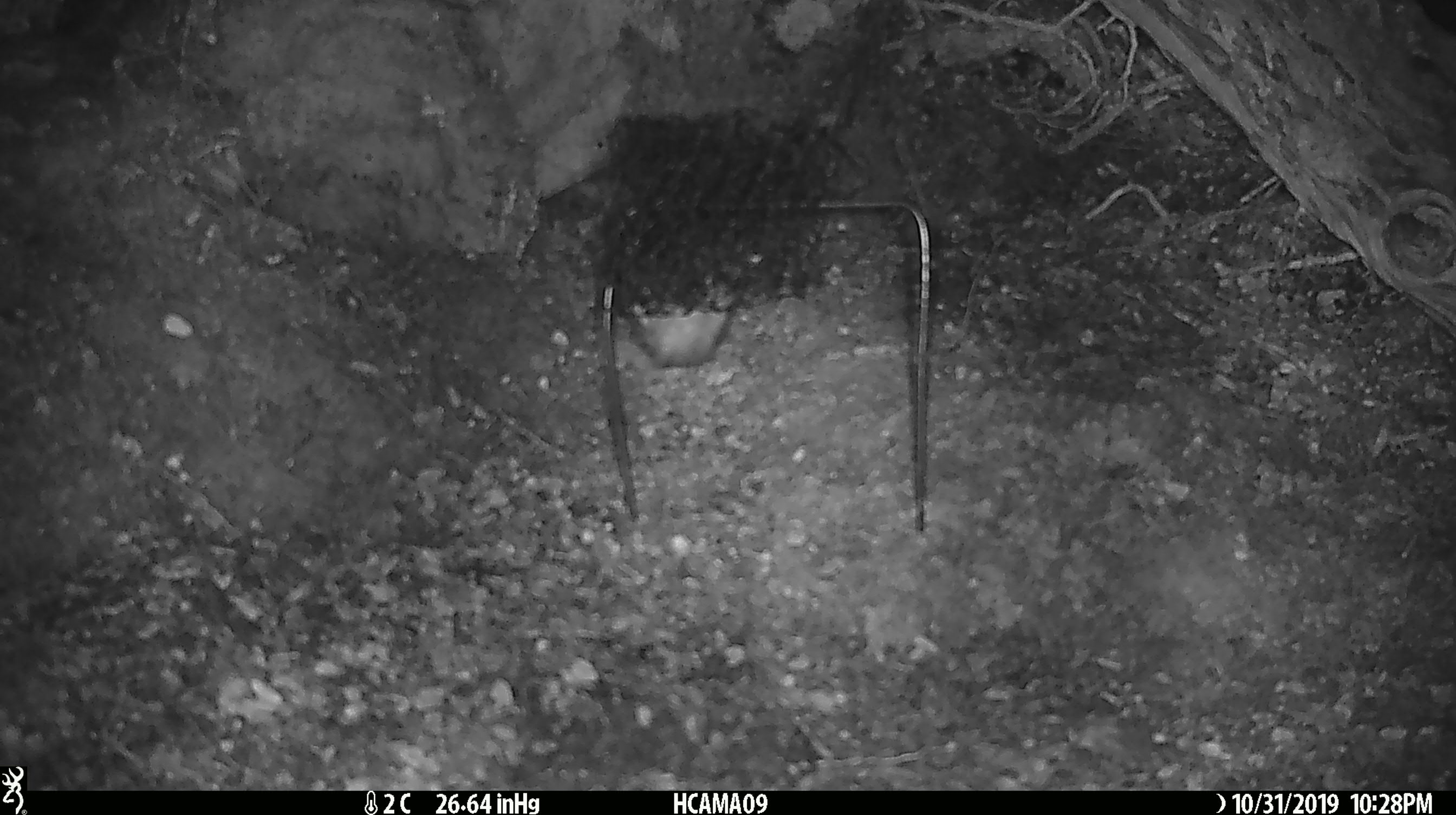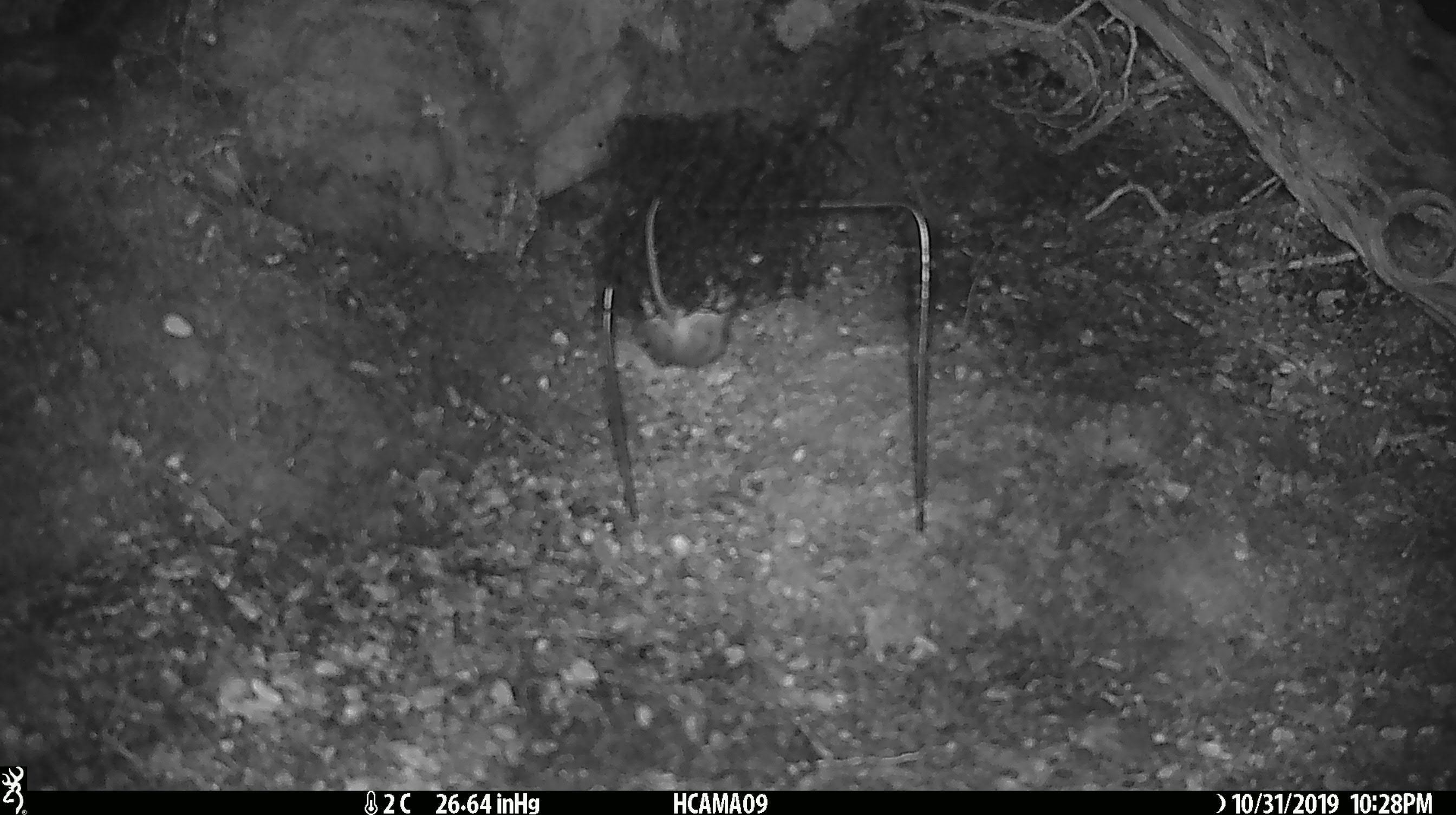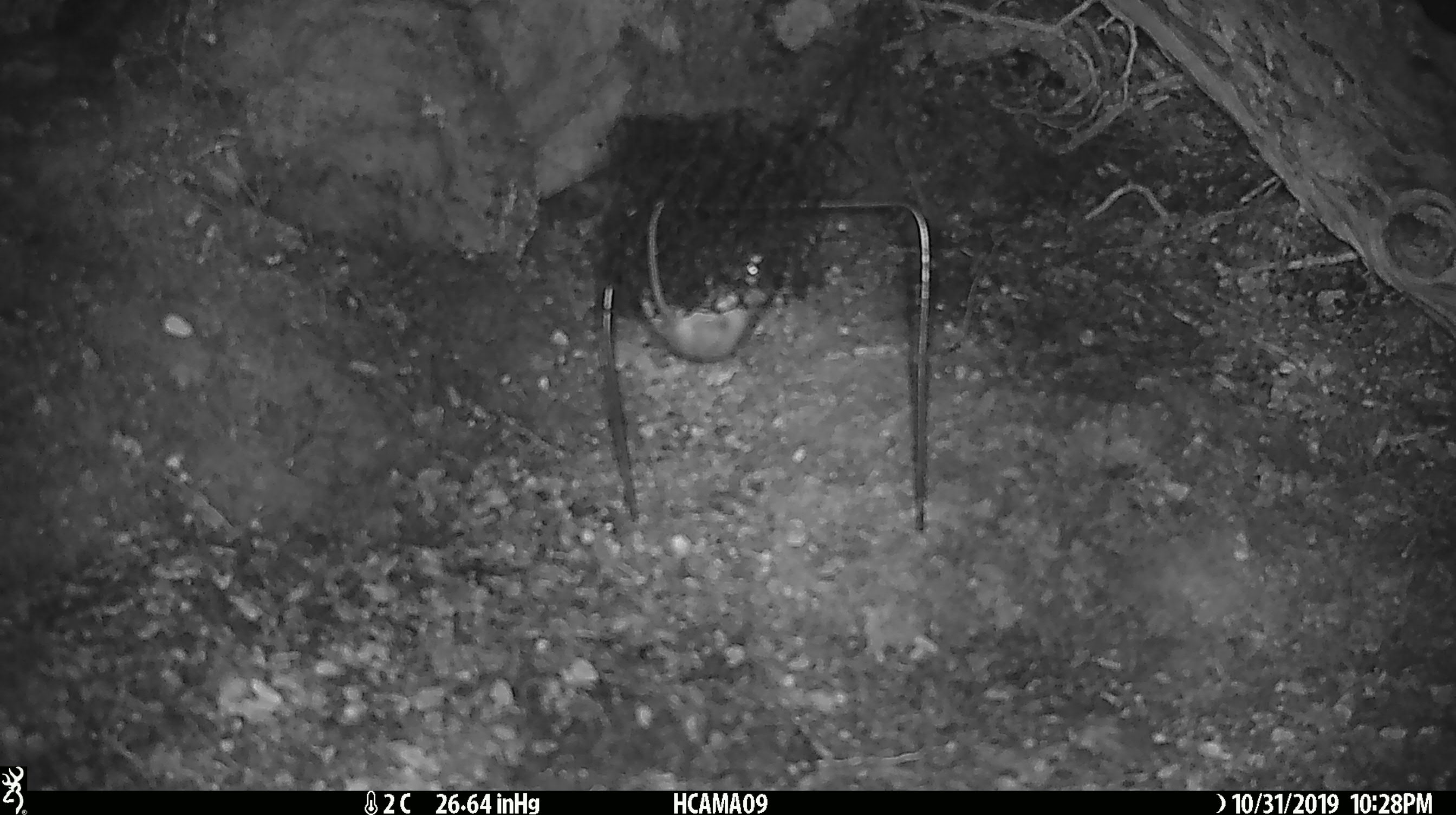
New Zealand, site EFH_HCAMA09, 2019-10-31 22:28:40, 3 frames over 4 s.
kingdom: Animalia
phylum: Chordata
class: Mammalia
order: Rodentia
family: Muridae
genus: Mus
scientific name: Mus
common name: mouse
Mouse (Mus).